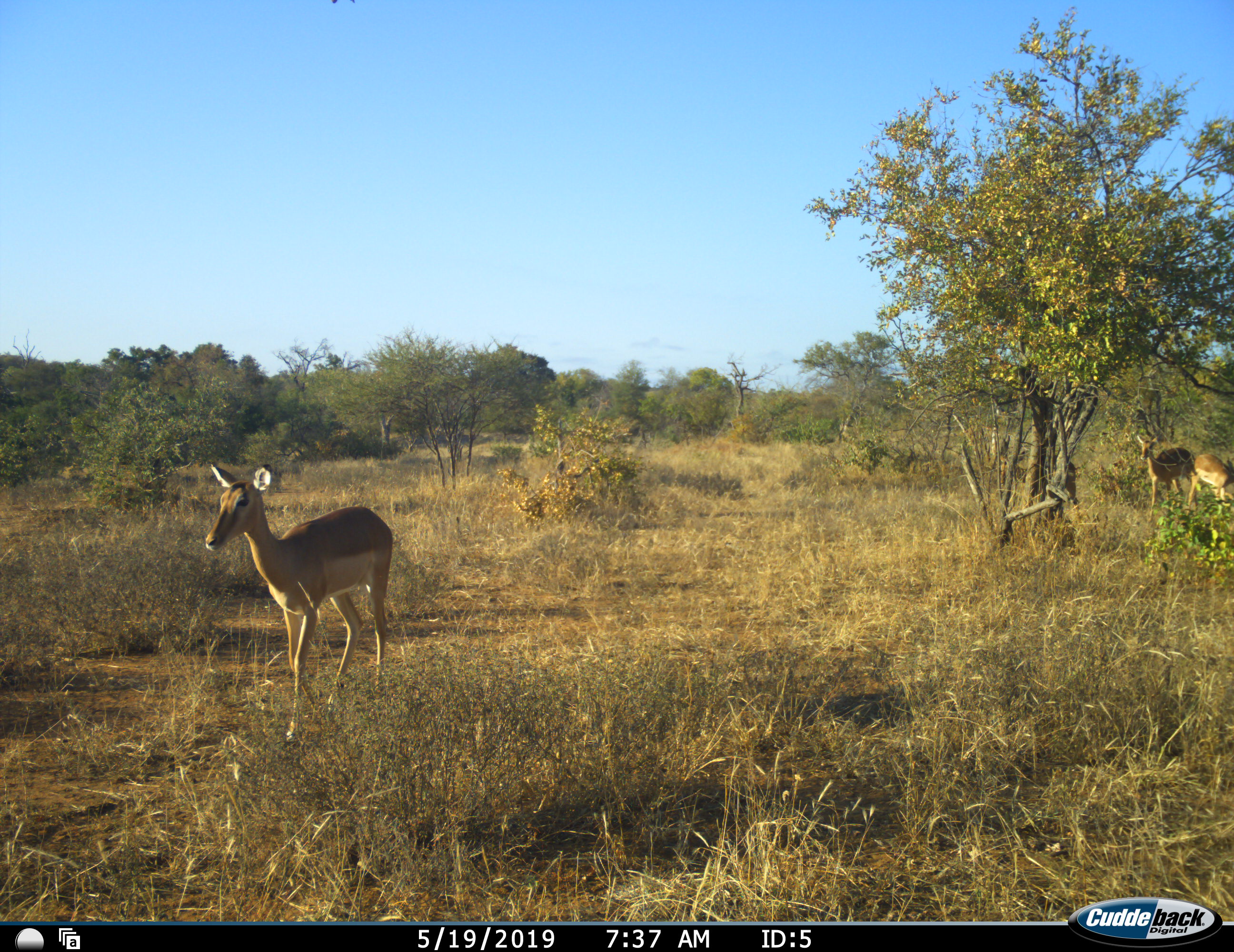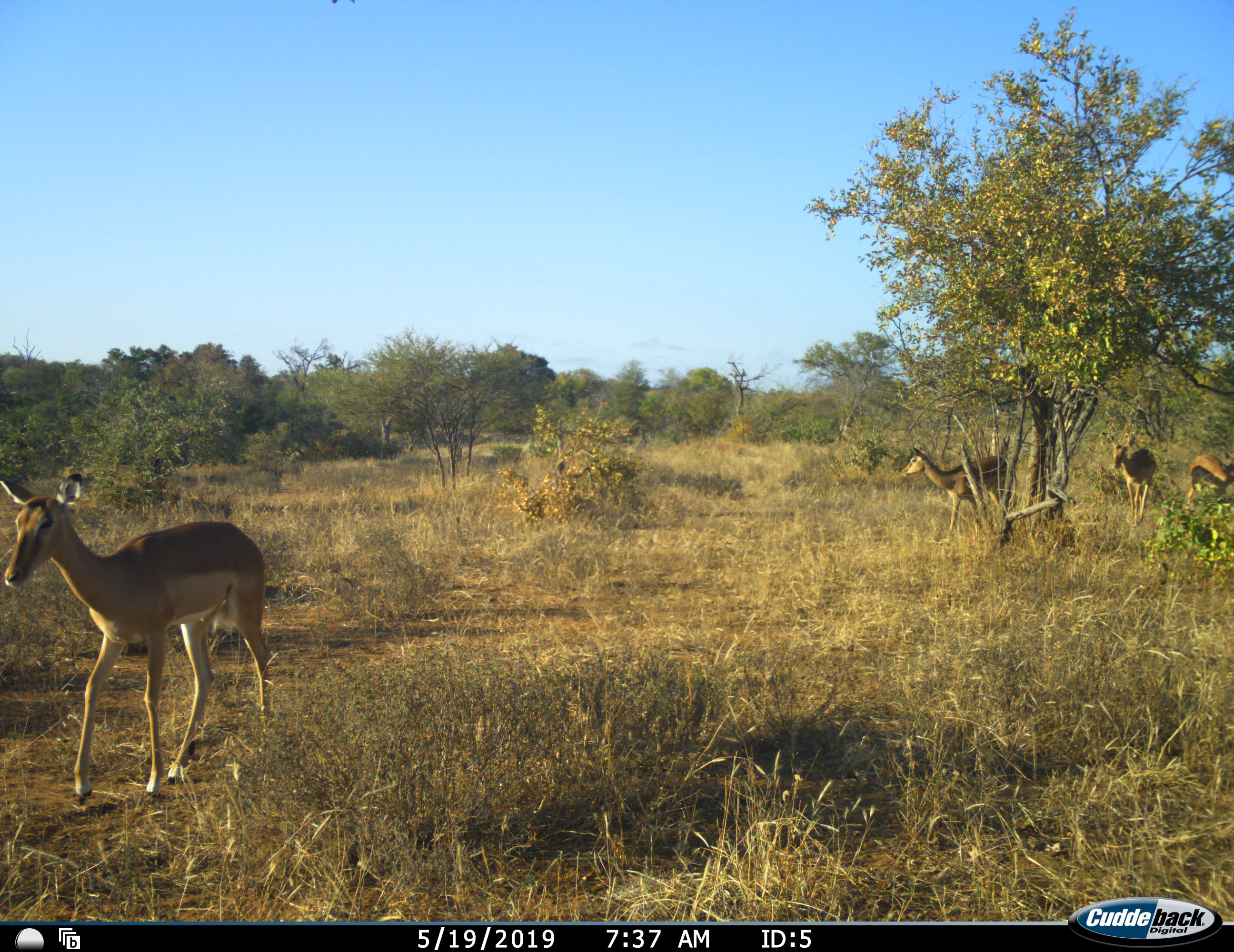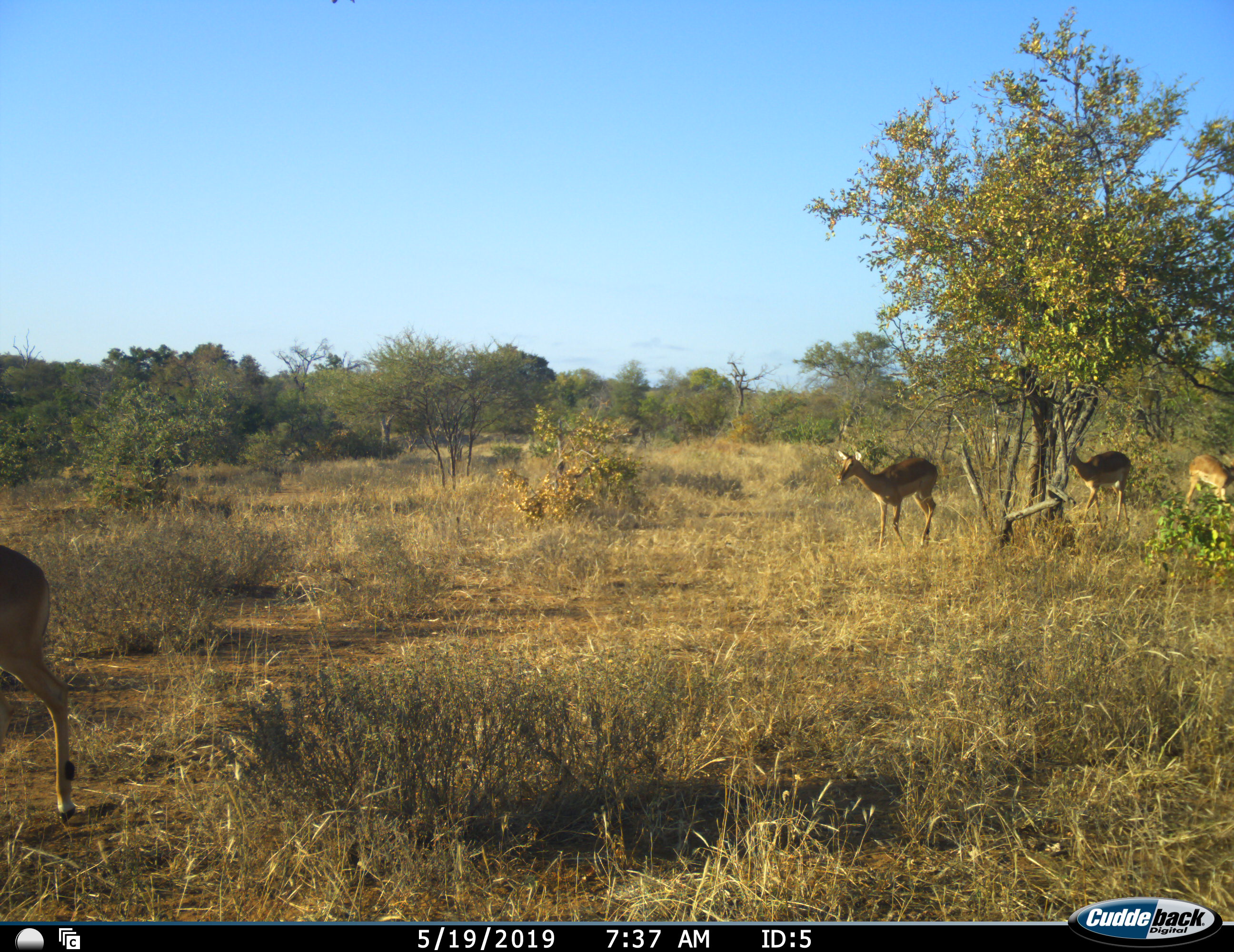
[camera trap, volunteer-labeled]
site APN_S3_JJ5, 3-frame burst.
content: unidentified animal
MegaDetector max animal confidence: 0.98